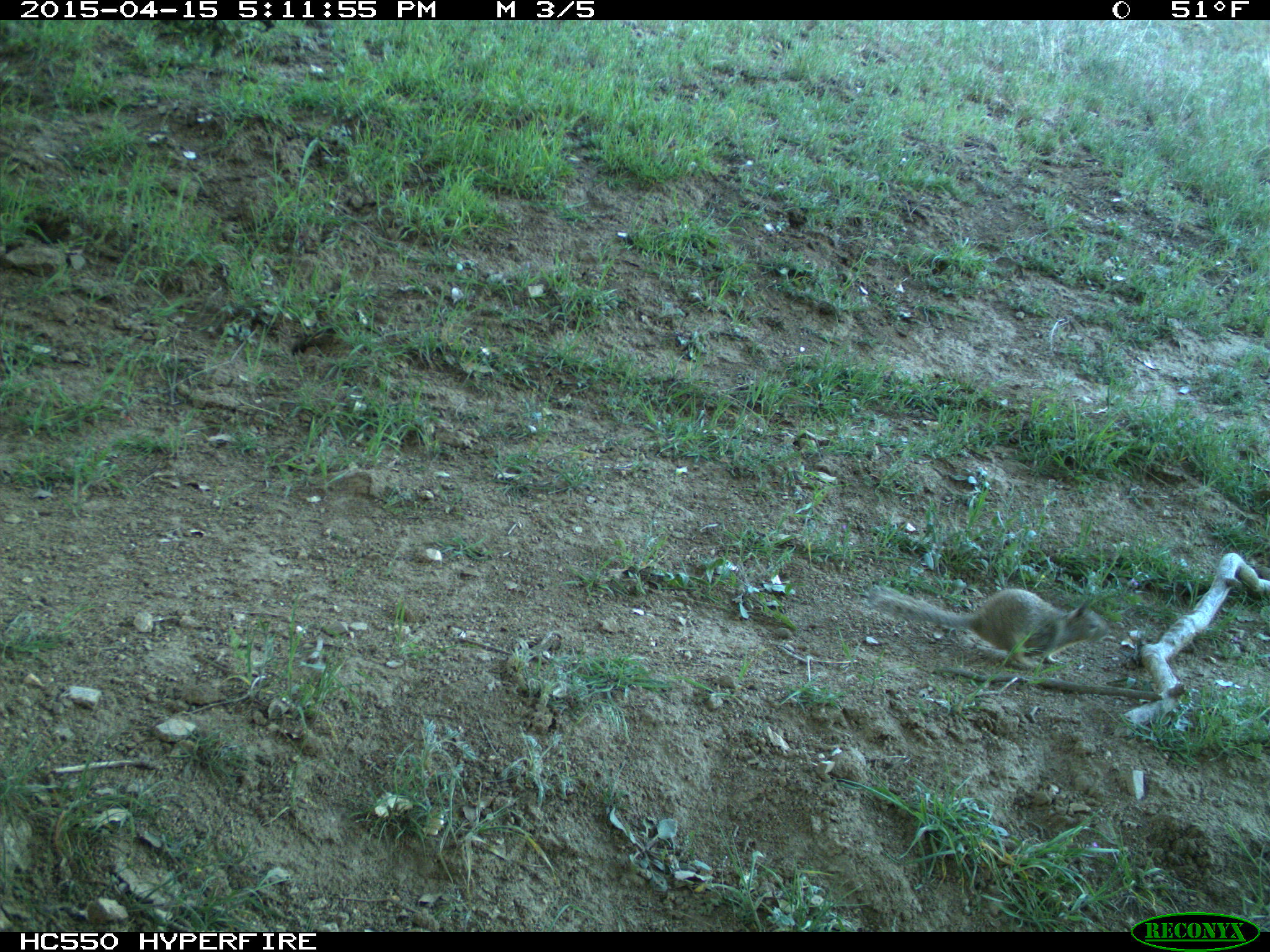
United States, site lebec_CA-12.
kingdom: Animalia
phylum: Chordata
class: Mammalia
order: Rodentia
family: Sciuridae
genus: Otospermophilus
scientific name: Otospermophilus beecheyi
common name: california ground squirrel